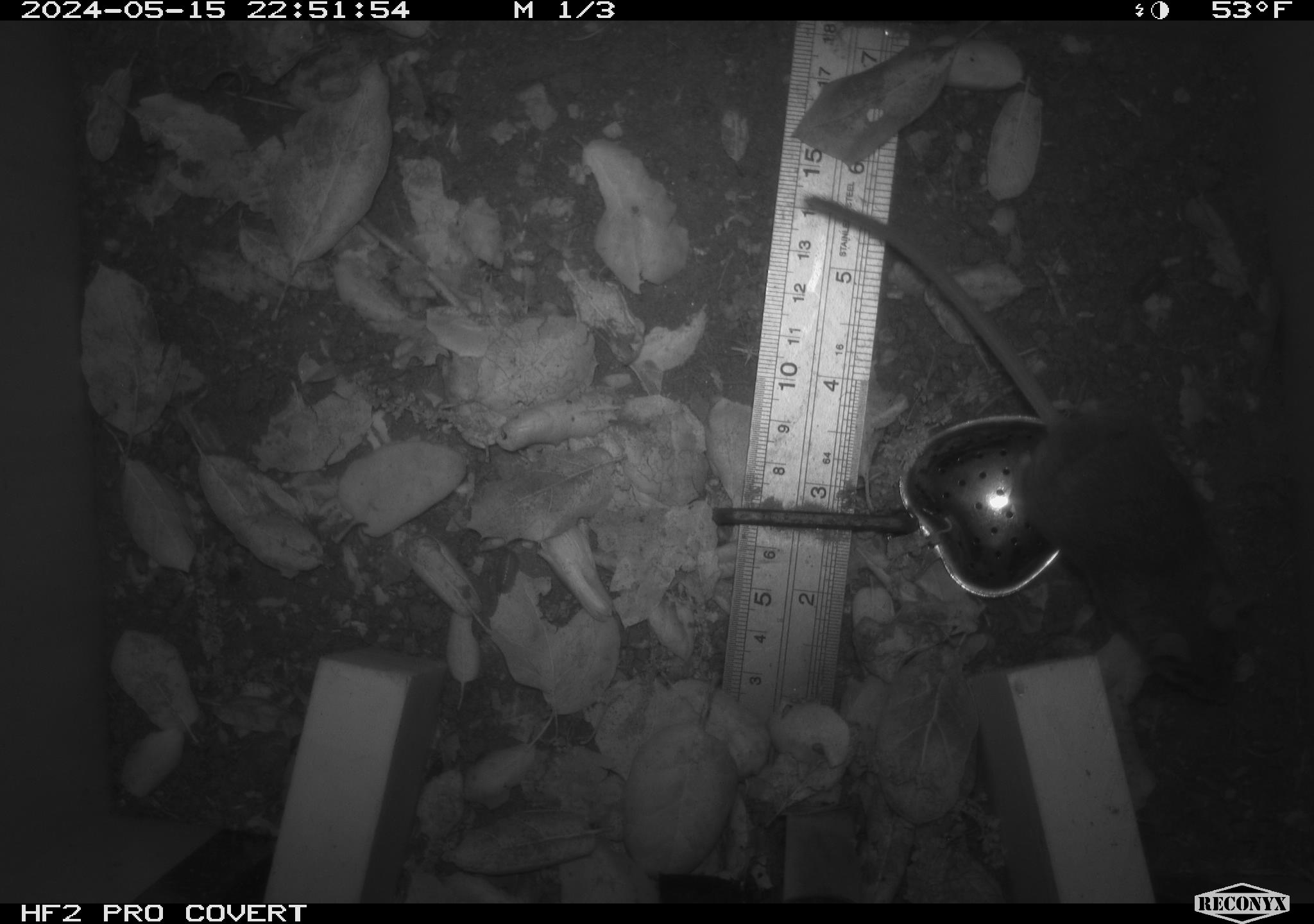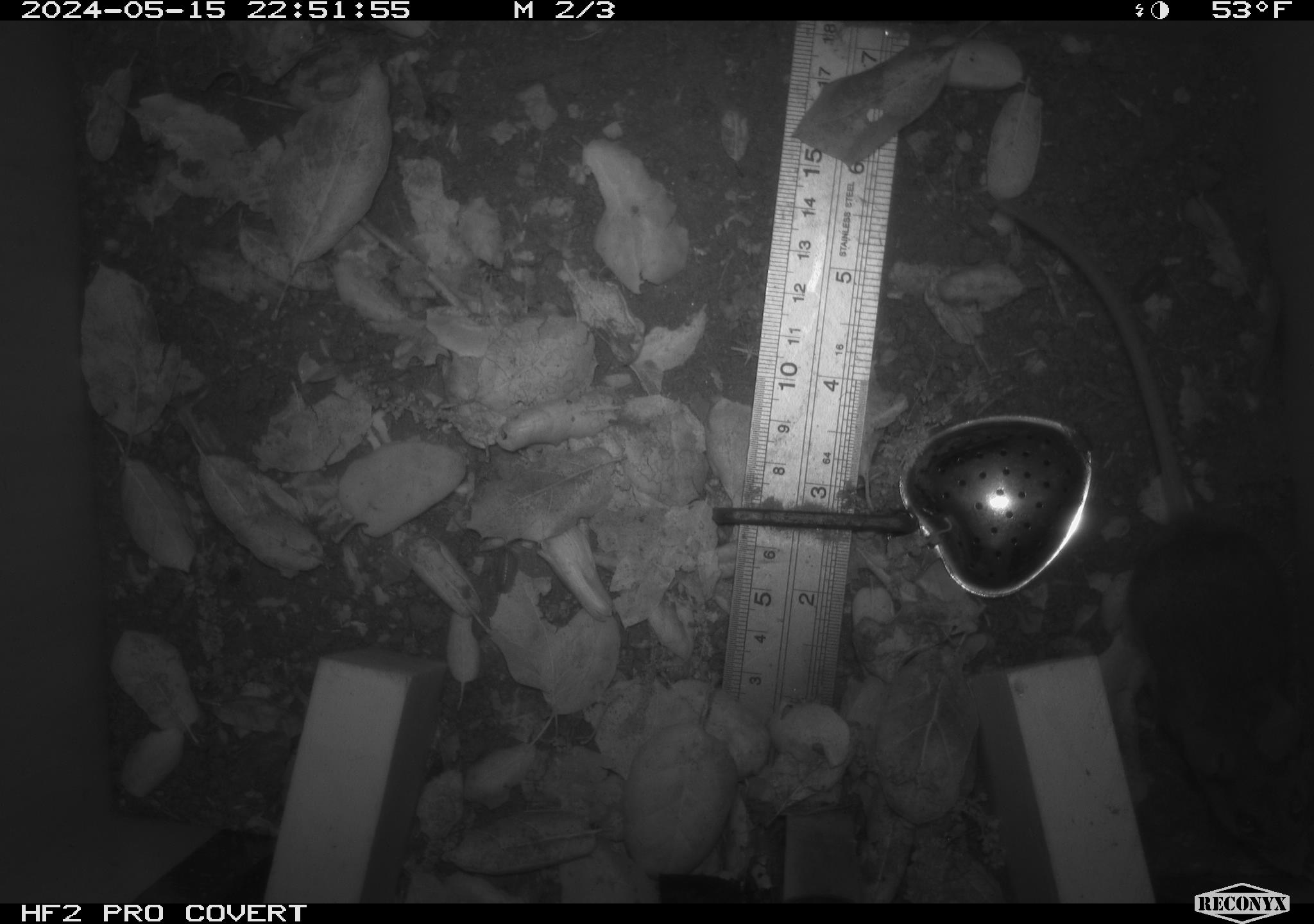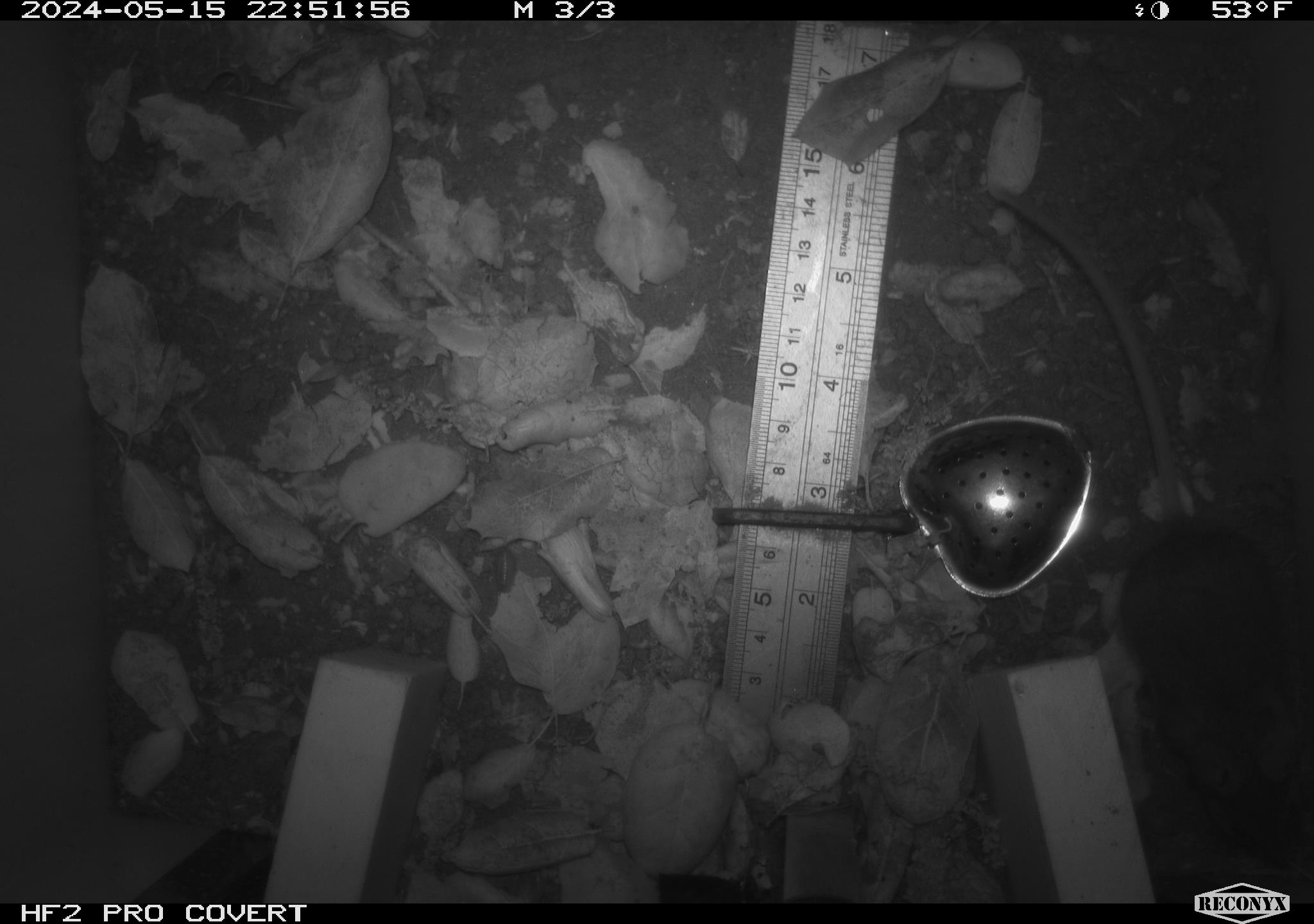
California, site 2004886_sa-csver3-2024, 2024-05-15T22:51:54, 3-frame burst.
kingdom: Animalia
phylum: Chordata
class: Mammalia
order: Rodentia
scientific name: Rodentia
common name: rodent